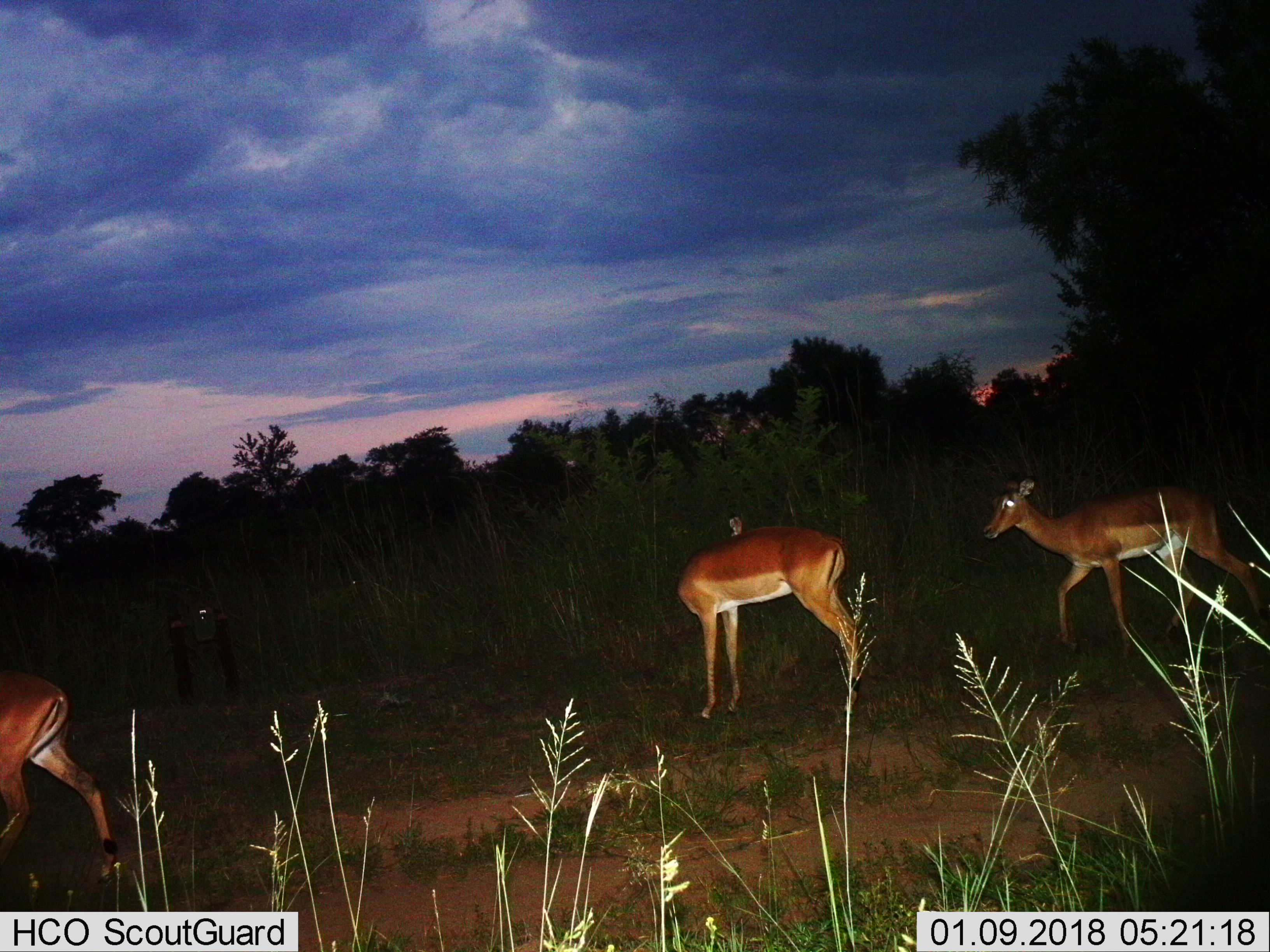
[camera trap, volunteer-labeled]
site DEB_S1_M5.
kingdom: Animalia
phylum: Chordata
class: Mammalia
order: Artiodactyla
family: Bovidae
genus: Aepyceros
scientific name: Aepyceros melampus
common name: impala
Impala (Aepyceros melampus), count 3. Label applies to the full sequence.